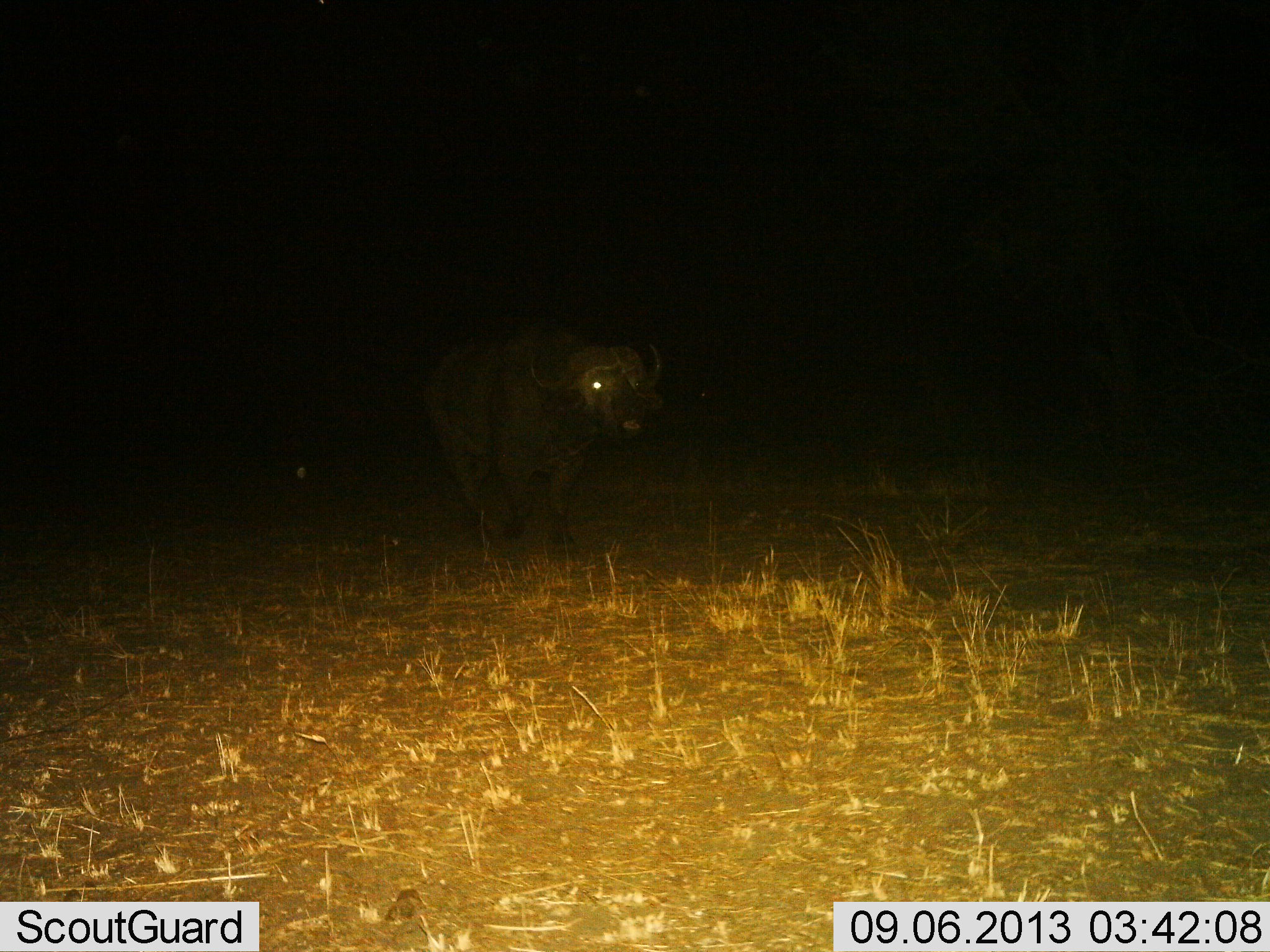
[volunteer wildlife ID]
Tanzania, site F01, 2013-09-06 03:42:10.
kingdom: Animalia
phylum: Chordata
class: Mammalia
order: Artiodactyla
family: Bovidae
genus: Syncerus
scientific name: Syncerus caffer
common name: cape buffalo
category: buffalo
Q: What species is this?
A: Buffalo (cape buffalo) (Syncerus caffer).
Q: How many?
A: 1.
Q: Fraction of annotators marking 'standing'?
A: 58%.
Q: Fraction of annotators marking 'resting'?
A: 0%.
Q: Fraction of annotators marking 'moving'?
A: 47%.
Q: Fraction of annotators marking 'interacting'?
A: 0%.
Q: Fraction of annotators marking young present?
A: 0%.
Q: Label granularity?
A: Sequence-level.